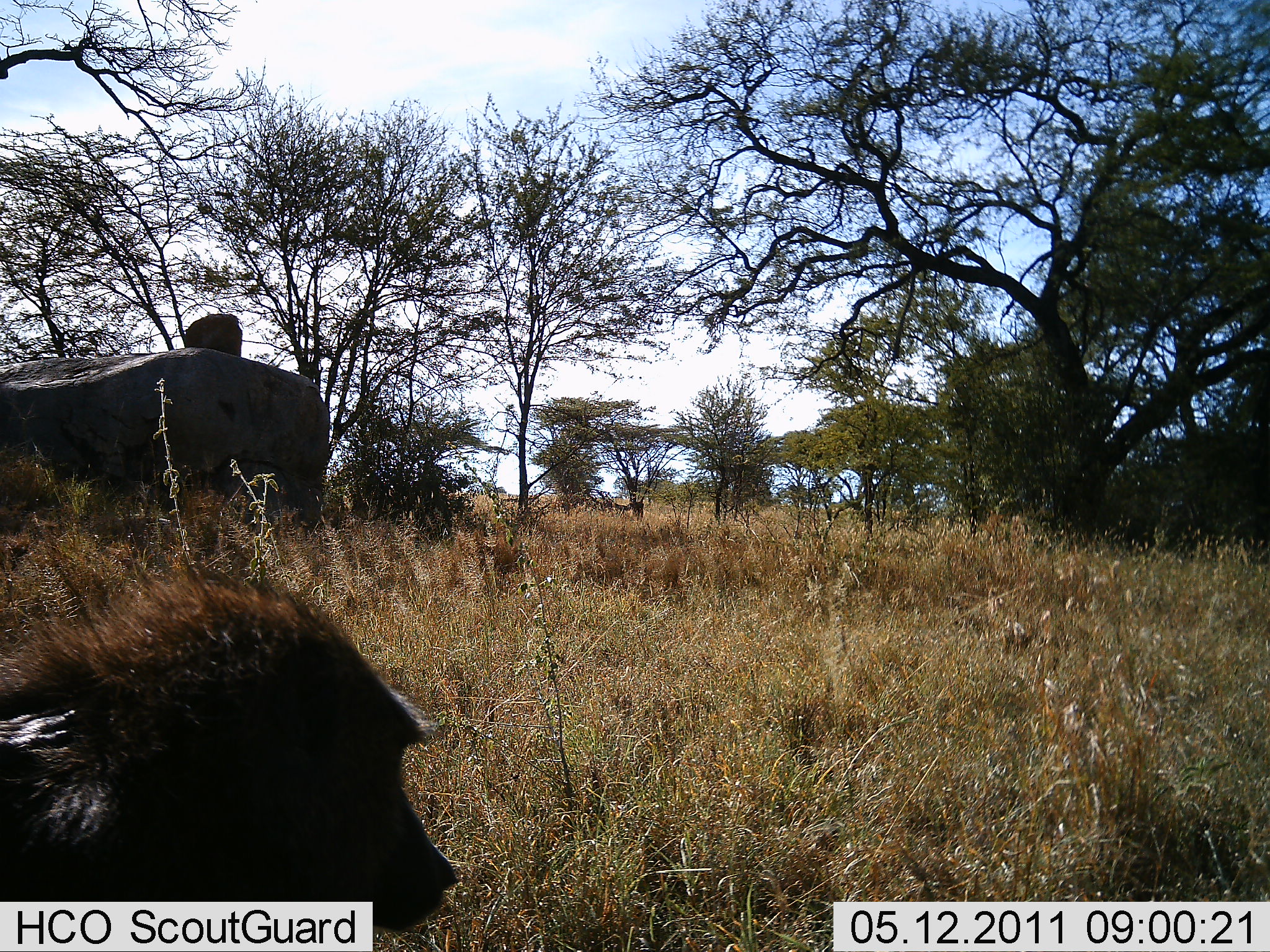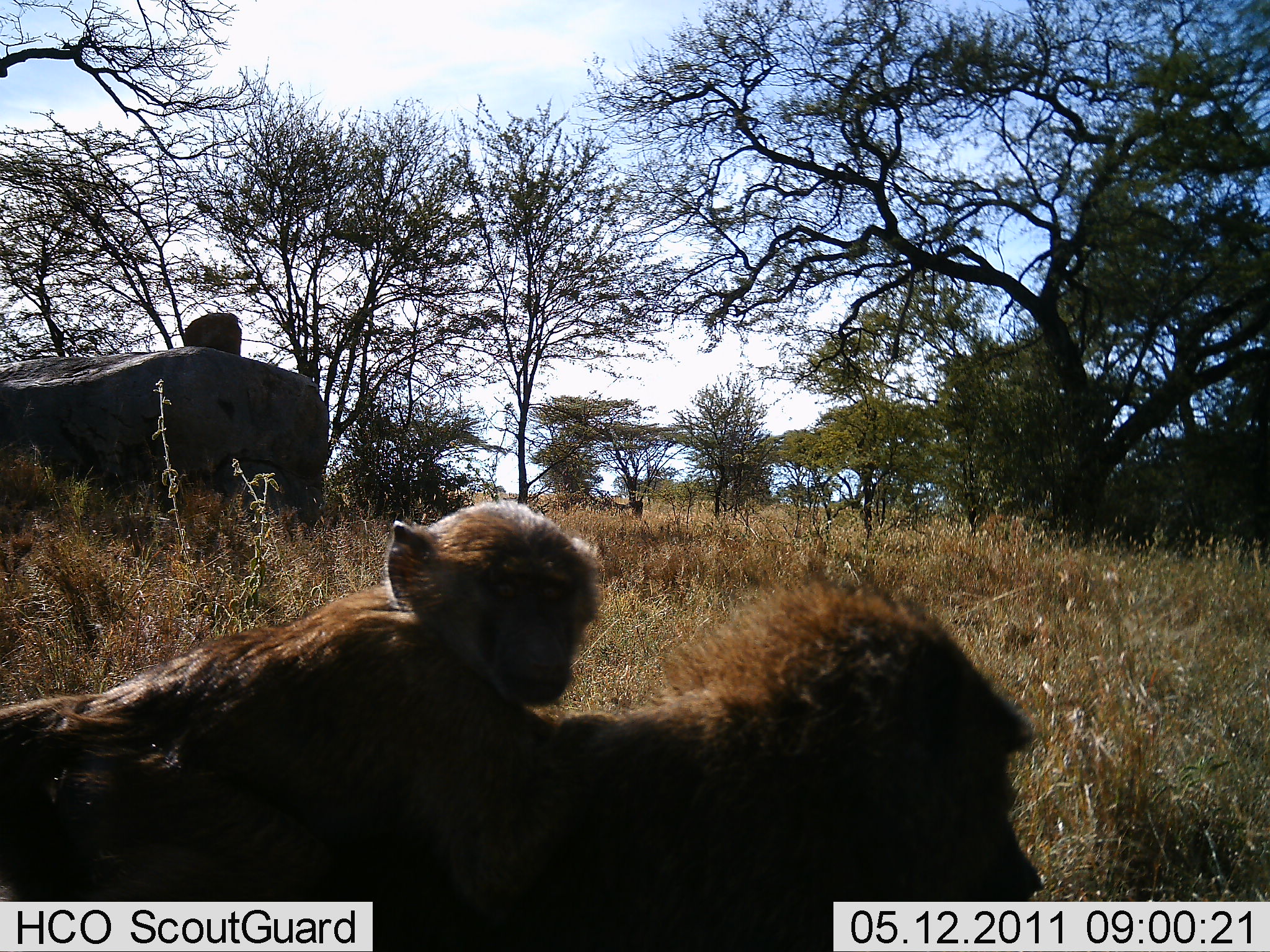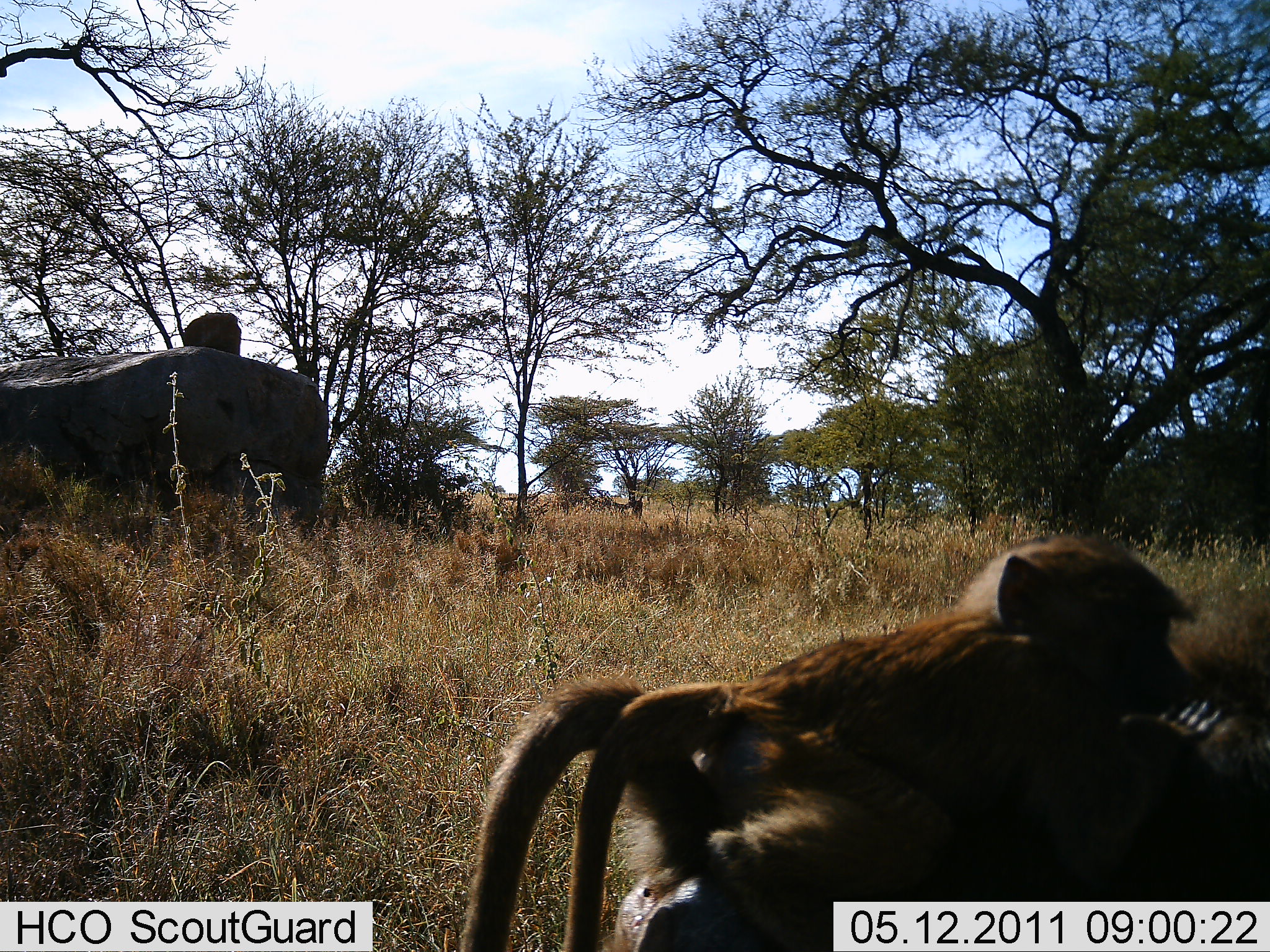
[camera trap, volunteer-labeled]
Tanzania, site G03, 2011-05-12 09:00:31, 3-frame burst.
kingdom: Animalia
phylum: Chordata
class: Mammalia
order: Primates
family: Cercopithecidae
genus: Papio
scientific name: Papio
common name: baboon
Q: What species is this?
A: Baboon (Papio).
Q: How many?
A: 2.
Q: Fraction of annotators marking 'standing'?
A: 0%.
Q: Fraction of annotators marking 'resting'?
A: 0%.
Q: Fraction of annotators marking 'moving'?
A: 100%.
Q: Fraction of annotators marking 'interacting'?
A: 0%.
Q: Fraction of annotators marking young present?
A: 100%.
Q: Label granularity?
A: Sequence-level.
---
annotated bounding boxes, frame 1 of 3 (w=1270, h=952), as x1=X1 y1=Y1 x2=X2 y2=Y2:
animal: x1=2 y1=559 x2=460 y2=938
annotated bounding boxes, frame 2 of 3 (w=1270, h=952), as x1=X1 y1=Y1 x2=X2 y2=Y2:
animal: x1=0 y1=500 x2=606 y2=951; x1=364 y1=582 x2=1048 y2=952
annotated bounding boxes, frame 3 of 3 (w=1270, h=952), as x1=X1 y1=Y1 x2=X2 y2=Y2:
animal: x1=453 y1=538 x2=1221 y2=952; x1=854 y1=656 x2=1270 y2=952